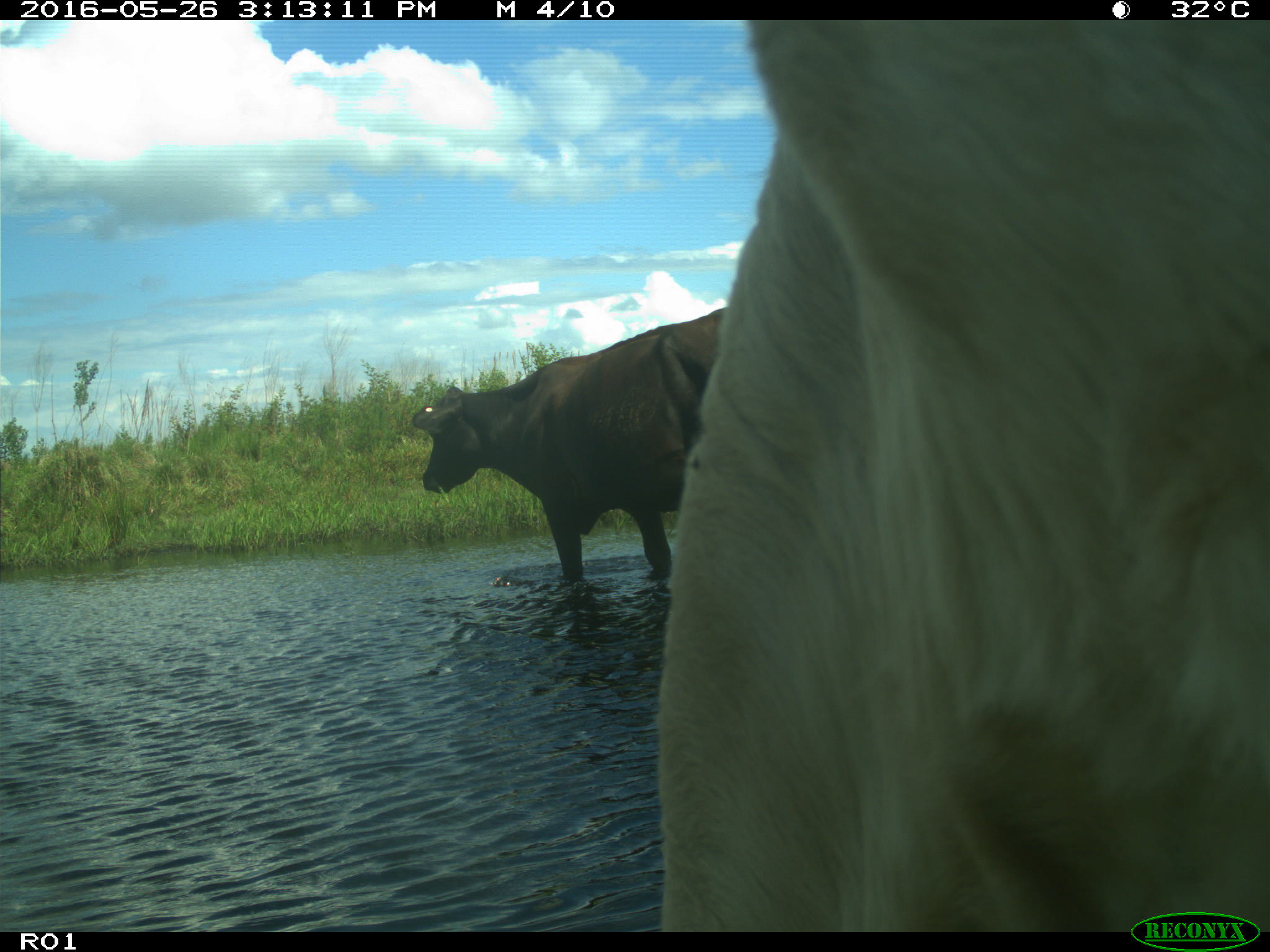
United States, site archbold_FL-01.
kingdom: Animalia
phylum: Chordata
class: Mammalia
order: Artiodactyla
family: Bovidae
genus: Bos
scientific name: Bos taurus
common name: domestic cow